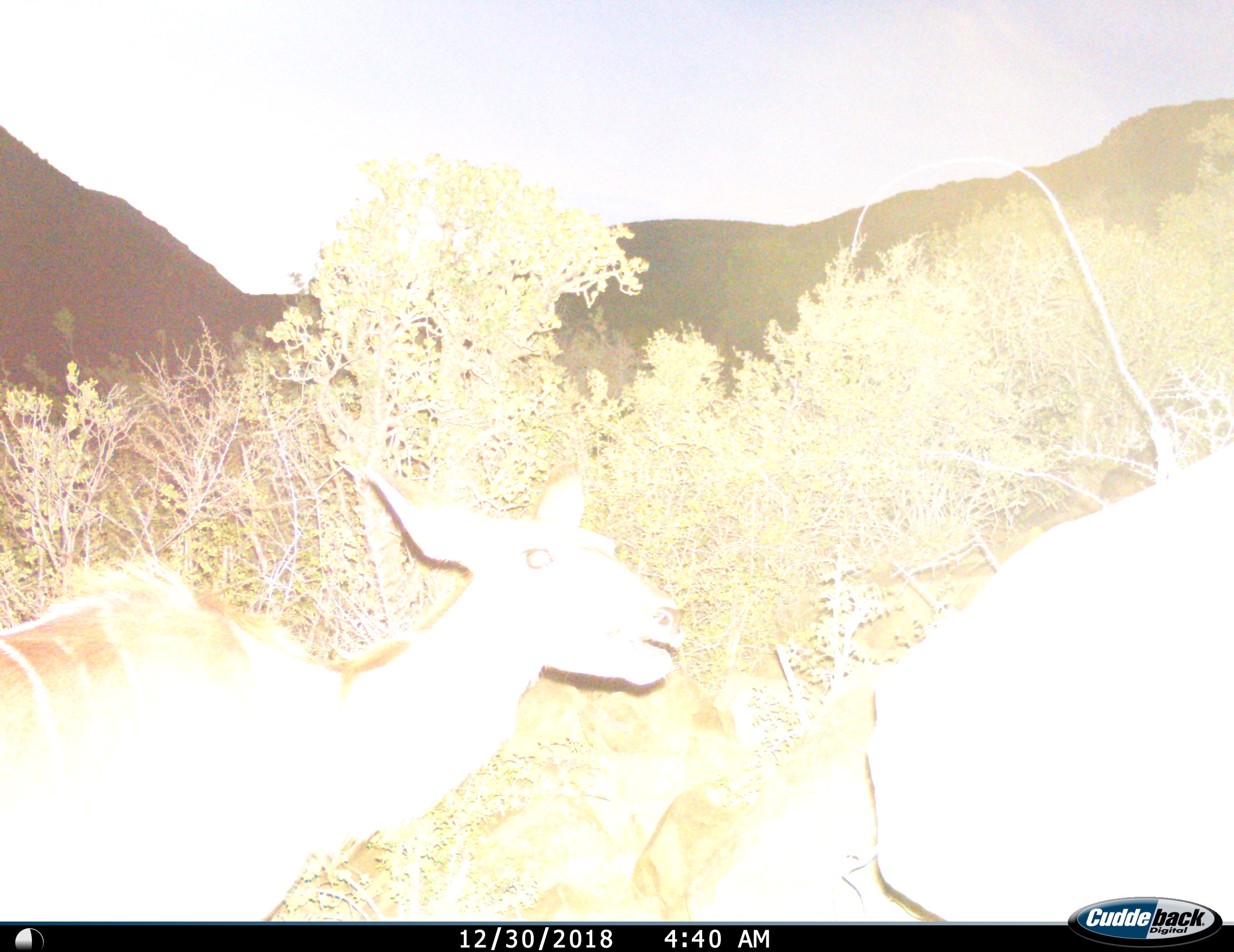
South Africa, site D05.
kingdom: Animalia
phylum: Chordata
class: Mammalia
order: Artiodactyla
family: Bovidae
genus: Tragelaphus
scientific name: Tragelaphus strepsiceros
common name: greater kudu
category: kudu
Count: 1.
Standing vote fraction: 60%.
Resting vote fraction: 0%.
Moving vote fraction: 40%.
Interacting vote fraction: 10%.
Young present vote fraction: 0%.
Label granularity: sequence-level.